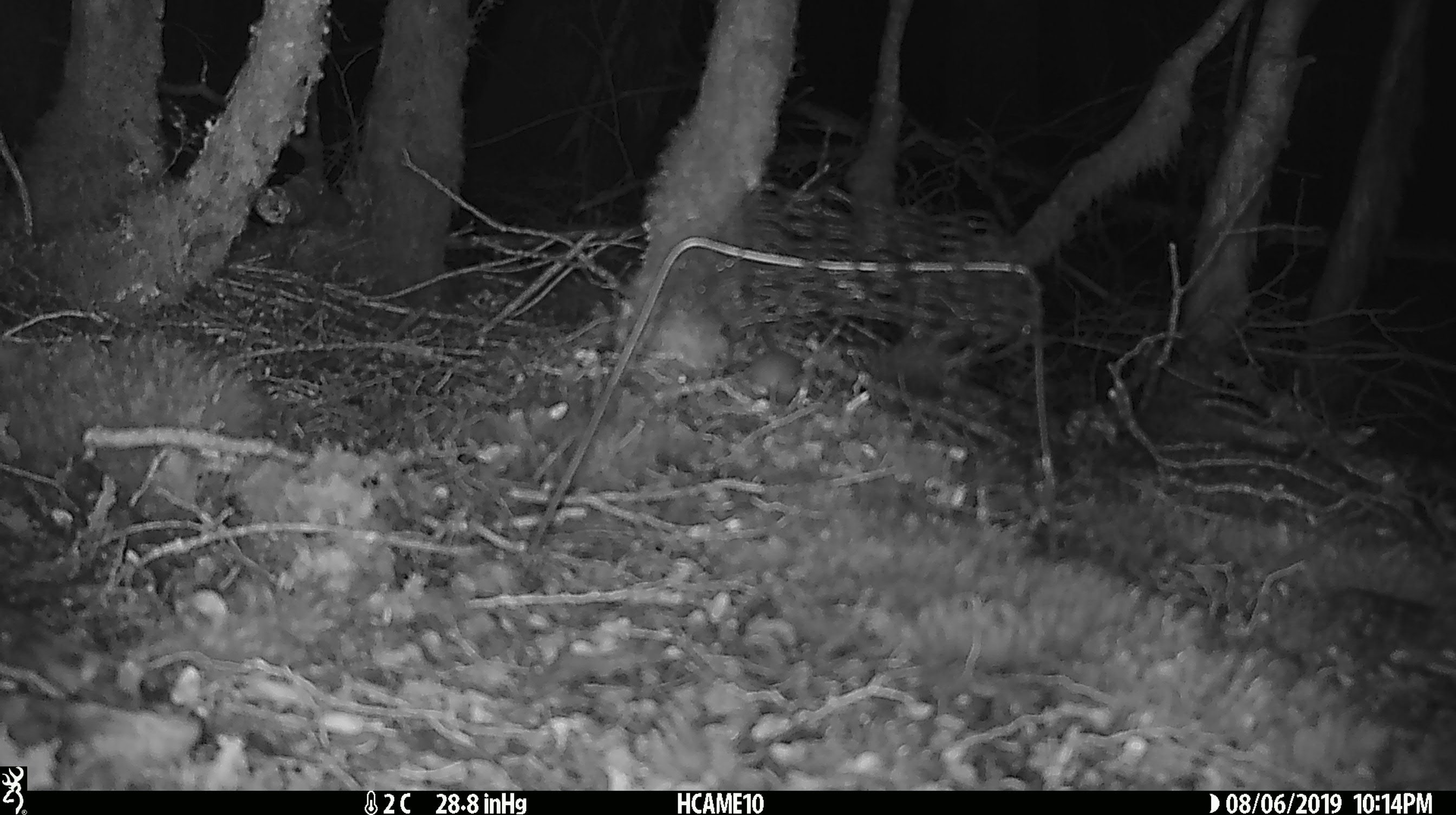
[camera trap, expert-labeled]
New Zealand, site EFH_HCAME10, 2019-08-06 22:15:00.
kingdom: Animalia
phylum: Chordata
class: Mammalia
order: Rodentia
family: Muridae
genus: Mus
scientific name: Mus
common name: mouse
Mouse (Mus).